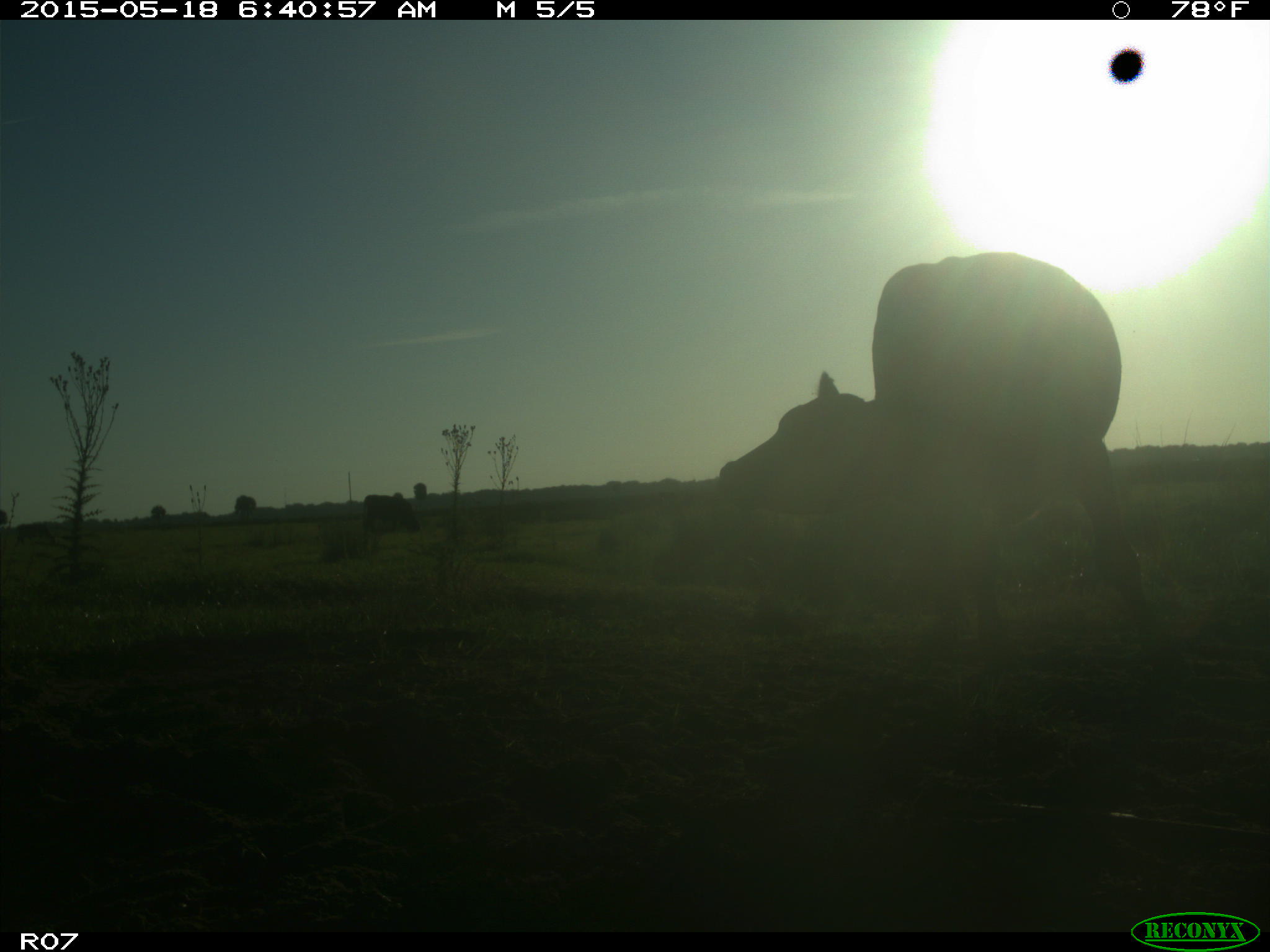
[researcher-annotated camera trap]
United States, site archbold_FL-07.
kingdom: Animalia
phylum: Chordata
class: Mammalia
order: Artiodactyla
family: Bovidae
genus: Bos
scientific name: Bos taurus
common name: domestic cow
Bos taurus (domestic cow).